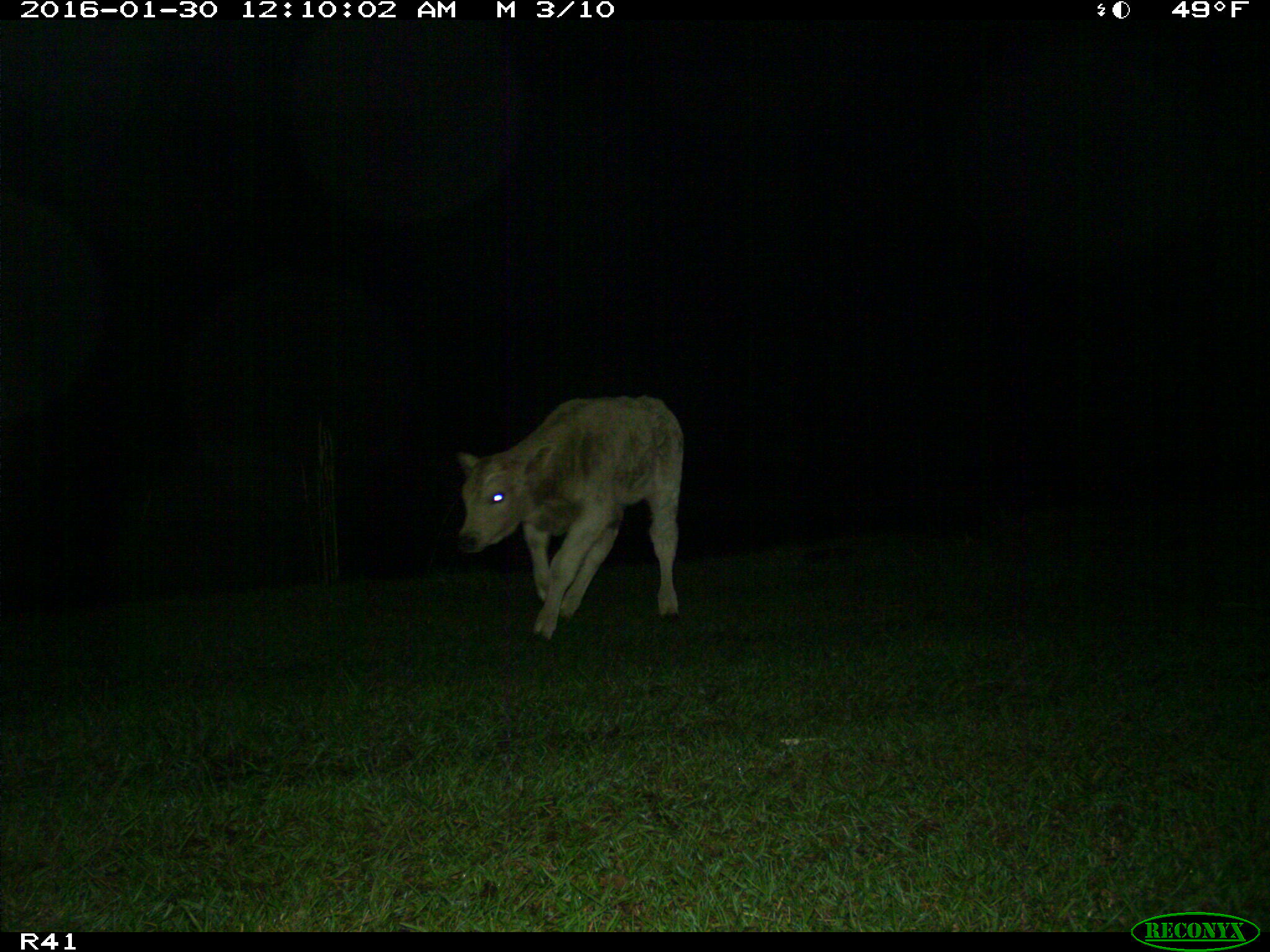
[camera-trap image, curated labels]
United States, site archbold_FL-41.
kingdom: Animalia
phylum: Chordata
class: Mammalia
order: Artiodactyla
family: Bovidae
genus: Bos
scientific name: Bos taurus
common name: domestic cow